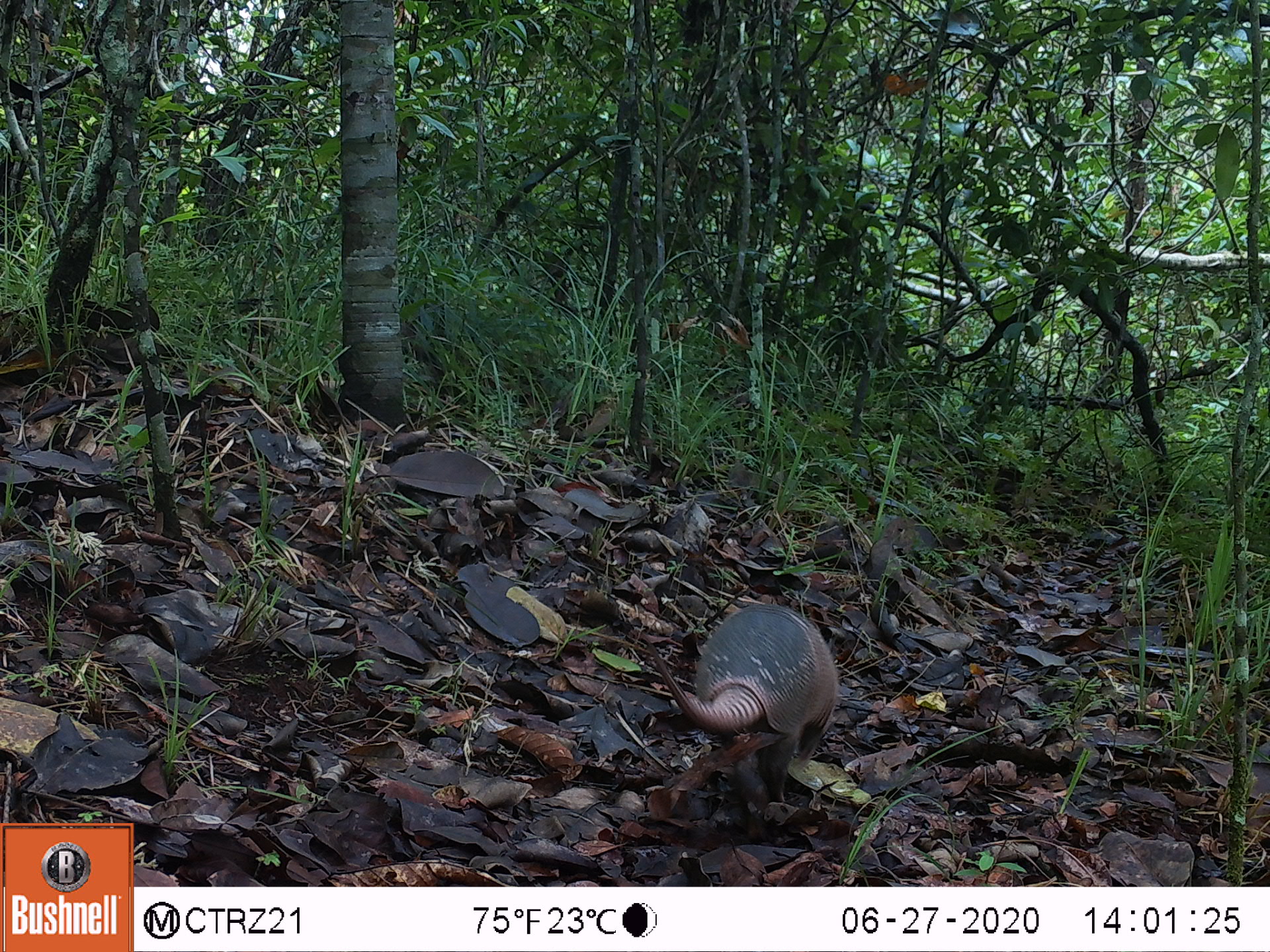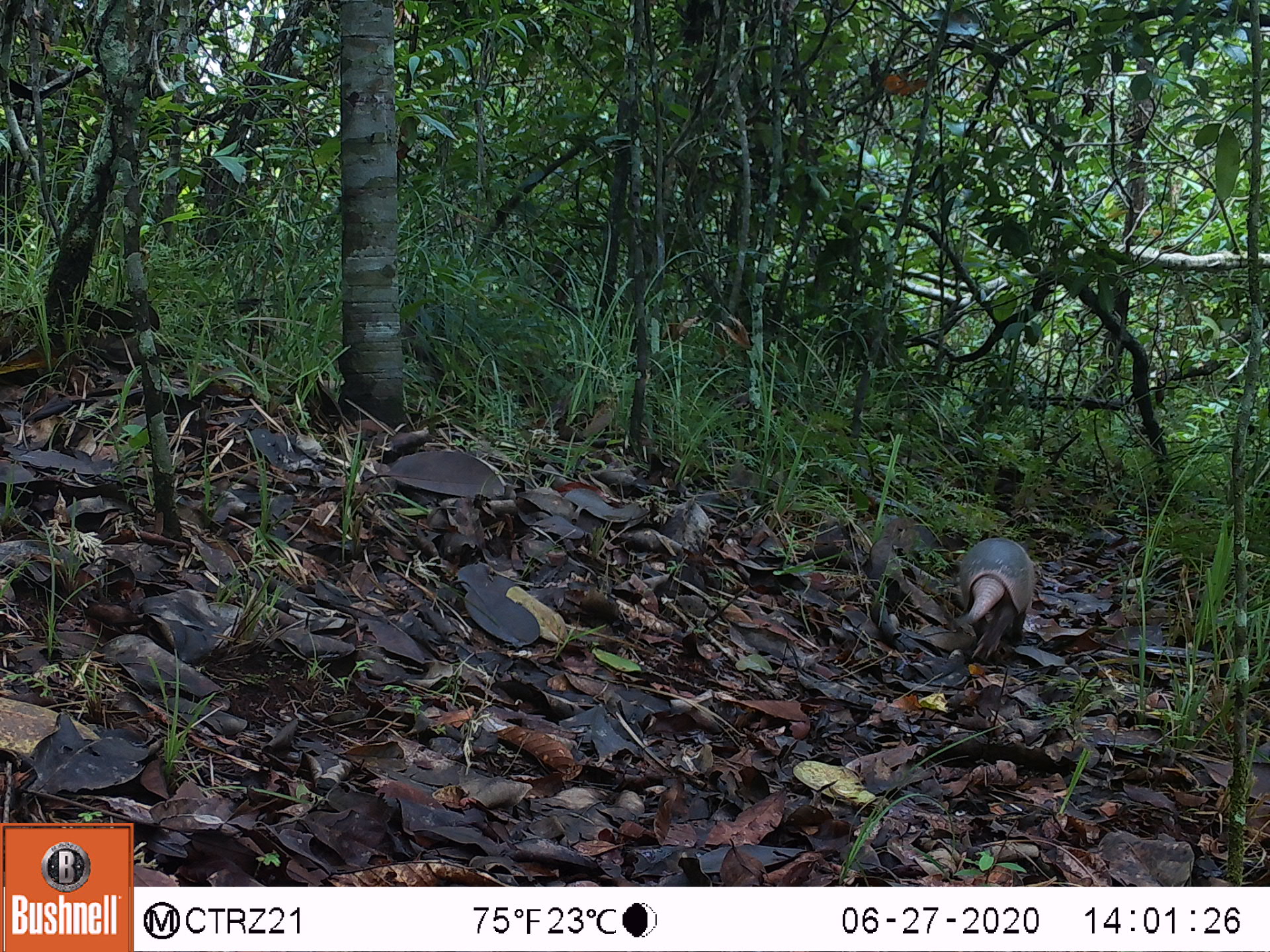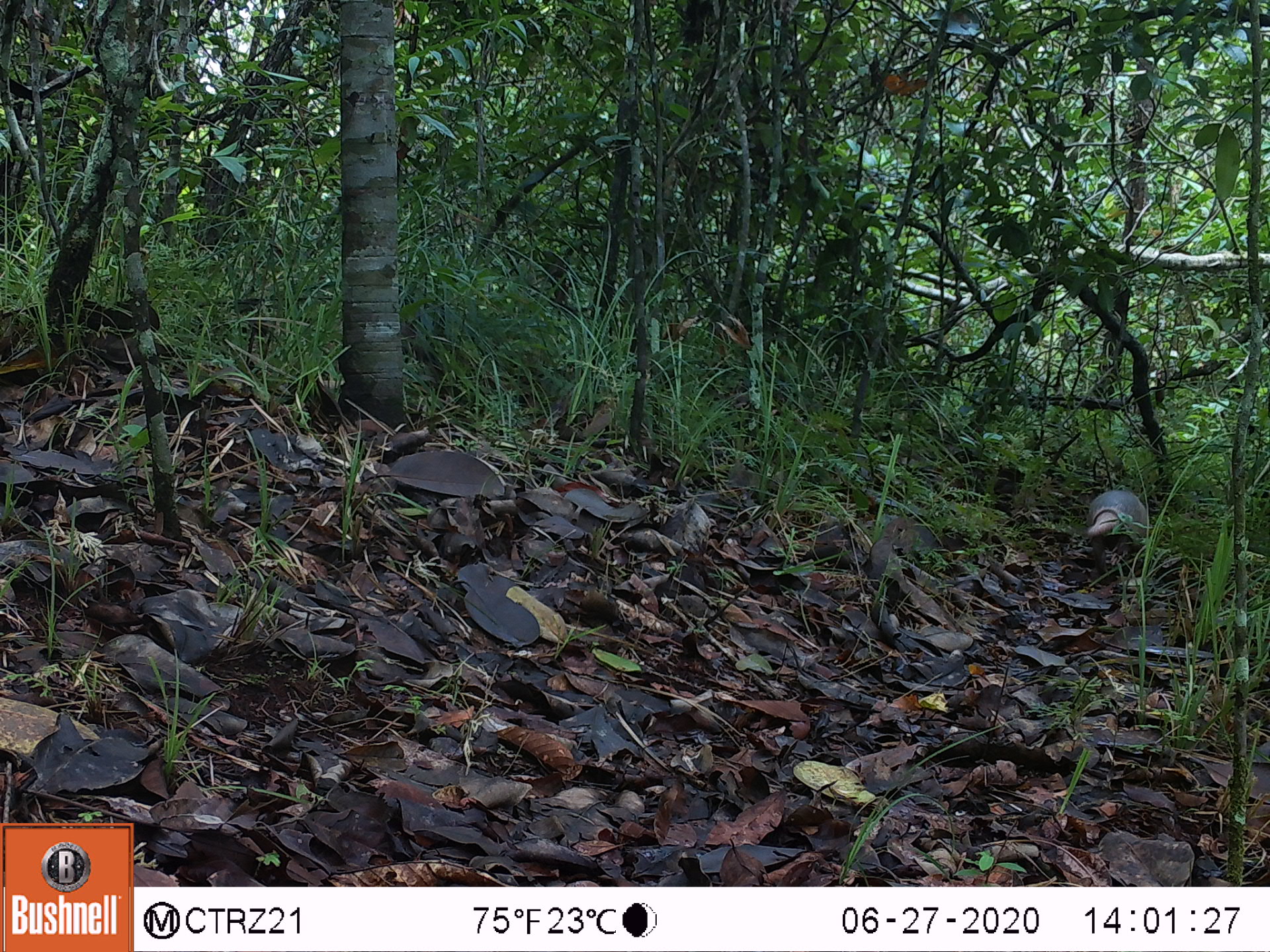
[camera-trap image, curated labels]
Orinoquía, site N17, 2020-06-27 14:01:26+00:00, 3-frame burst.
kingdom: Animalia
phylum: Chordata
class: Mammalia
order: Cingulata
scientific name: Cingulata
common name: armadillo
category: unknown armadillo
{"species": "unknown armadillo (armadillo) (Cingulata)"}